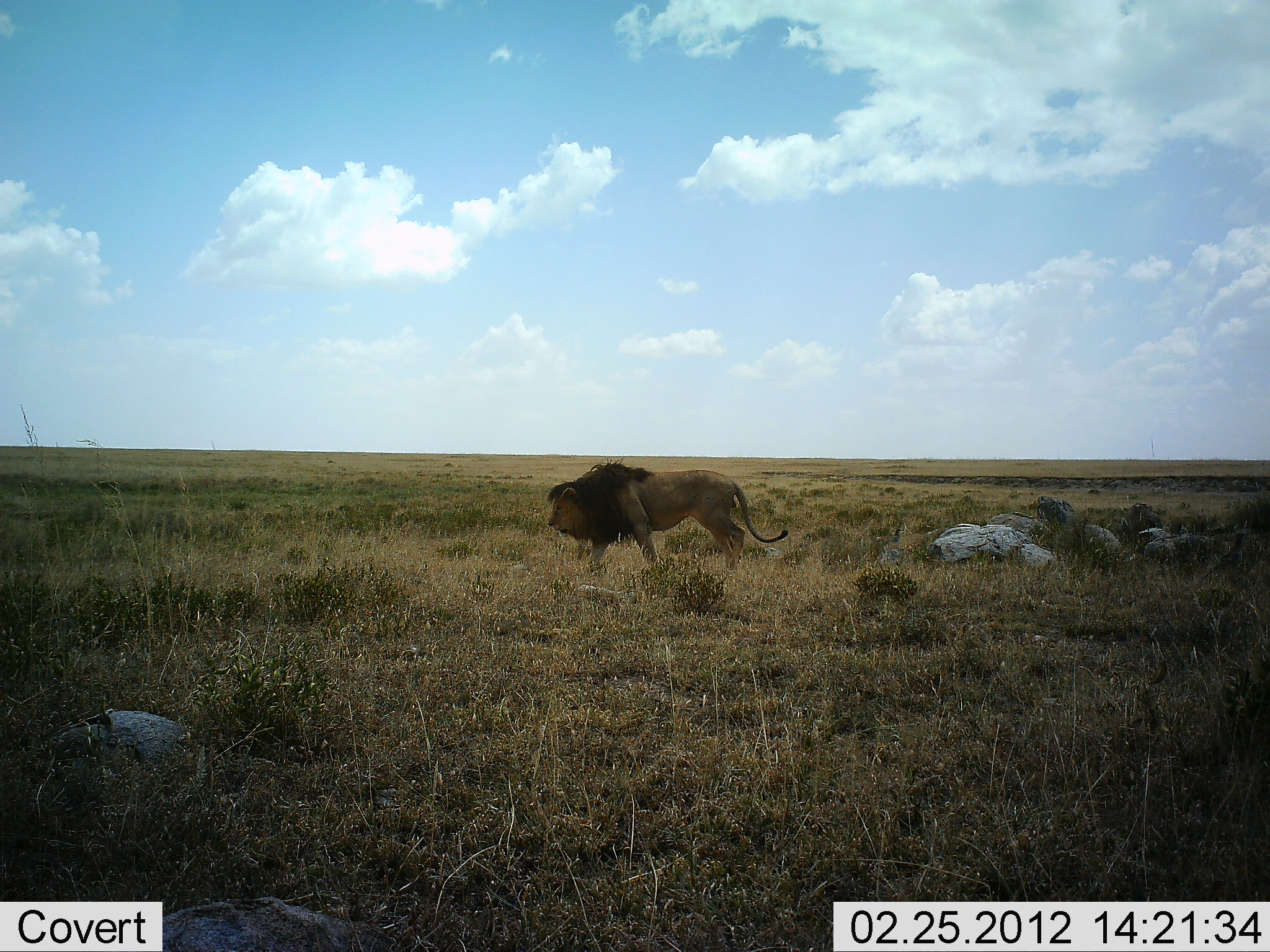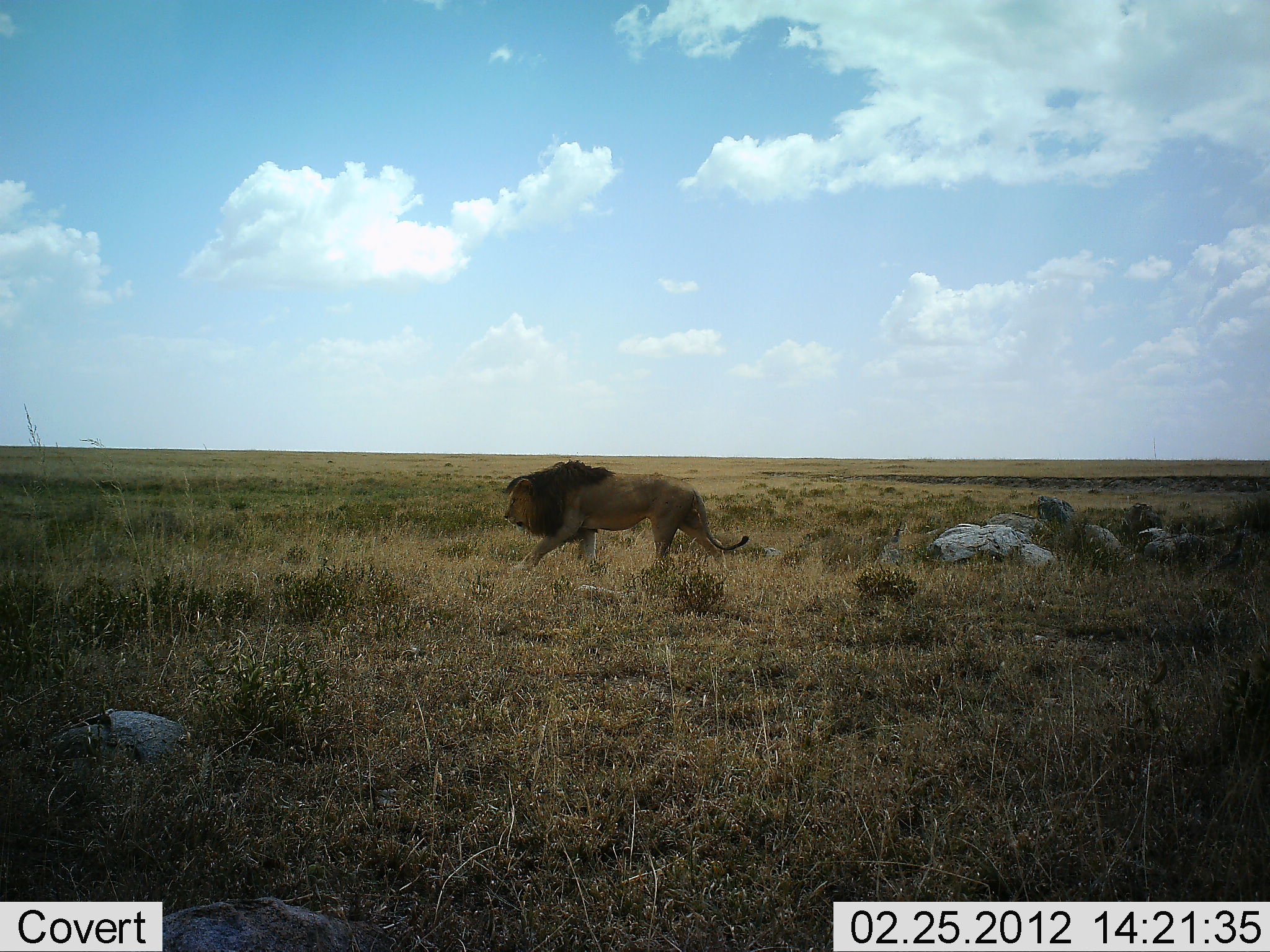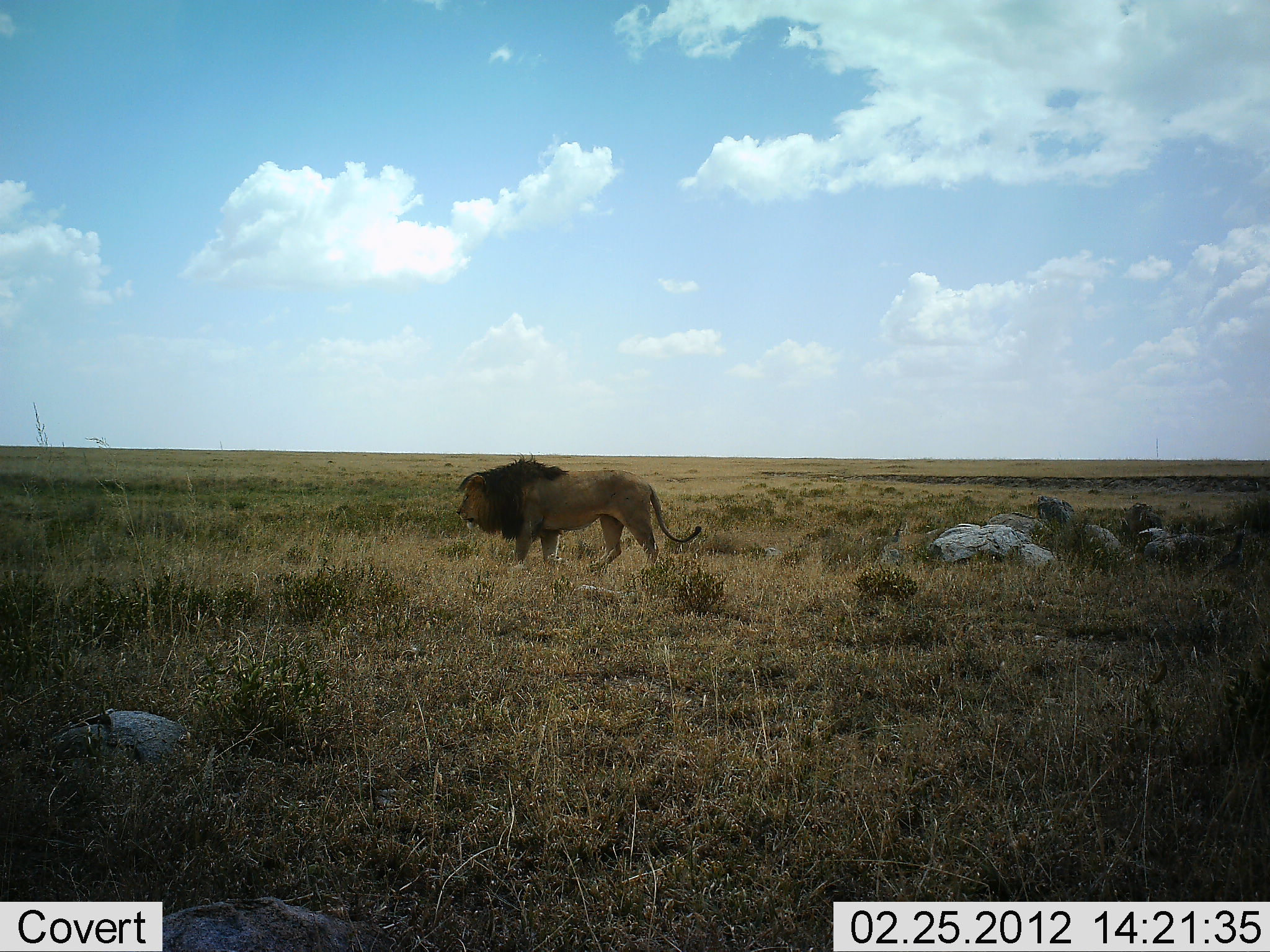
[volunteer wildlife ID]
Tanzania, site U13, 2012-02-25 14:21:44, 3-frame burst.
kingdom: Animalia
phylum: Chordata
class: Mammalia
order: Carnivora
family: Felidae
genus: Panthera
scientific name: Panthera leo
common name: lion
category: lionmale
Lionmale (lion) (Panthera leo), count 1. Behavior (volunteer vote fractions): standing 0%, resting 5%, moving 95%, interacting 0%. Young present (vote fraction): 0%. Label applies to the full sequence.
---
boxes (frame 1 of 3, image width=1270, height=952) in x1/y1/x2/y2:
animal: 547/455/789/578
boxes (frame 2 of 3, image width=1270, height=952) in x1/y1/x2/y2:
animal: 503/458/750/577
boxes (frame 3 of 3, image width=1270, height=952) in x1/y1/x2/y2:
animal: 455/452/702/577